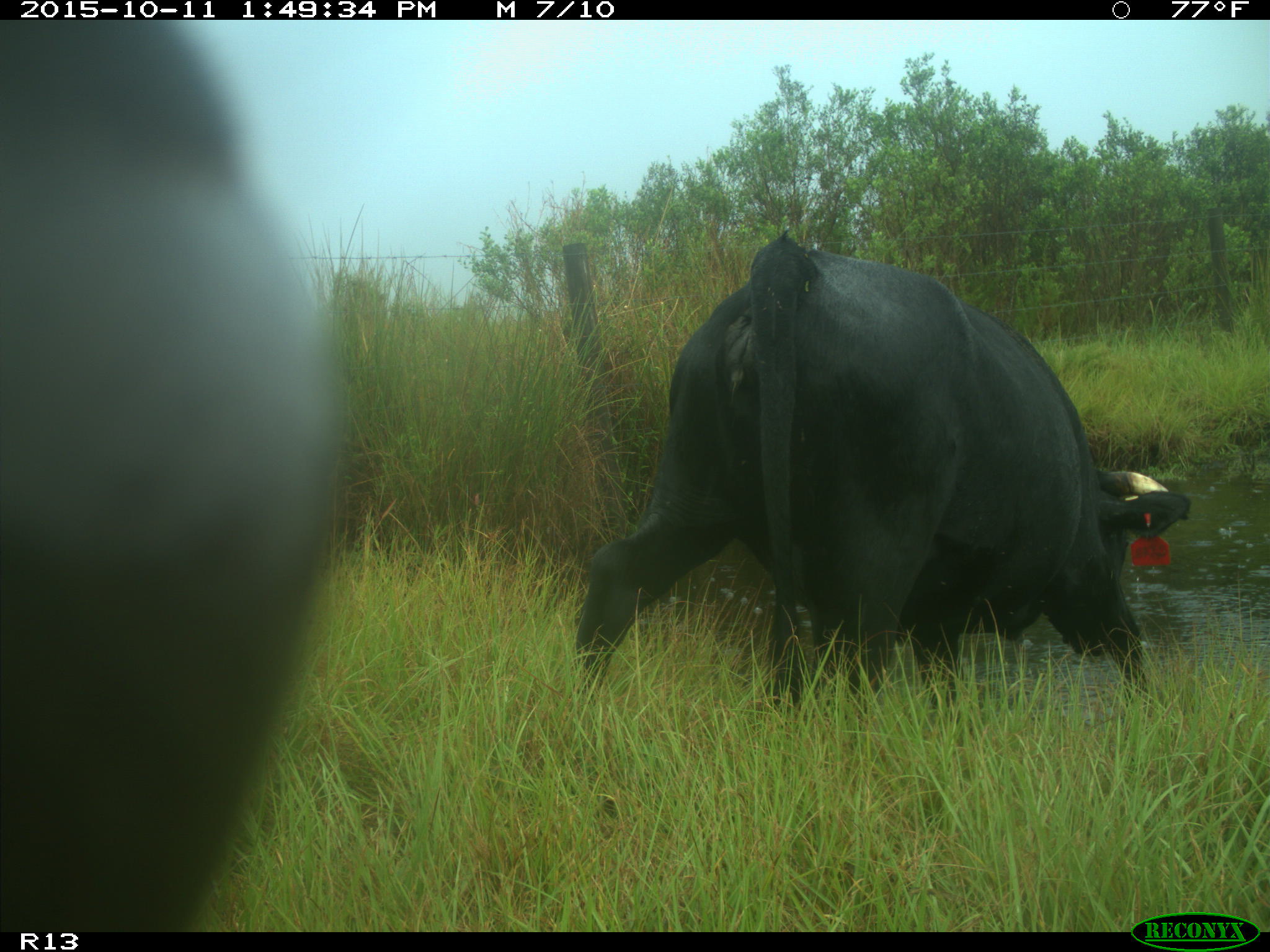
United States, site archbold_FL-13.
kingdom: Animalia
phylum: Chordata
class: Mammalia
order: Artiodactyla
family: Bovidae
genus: Bos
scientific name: Bos taurus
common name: domestic cow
Bos taurus (domestic cow).